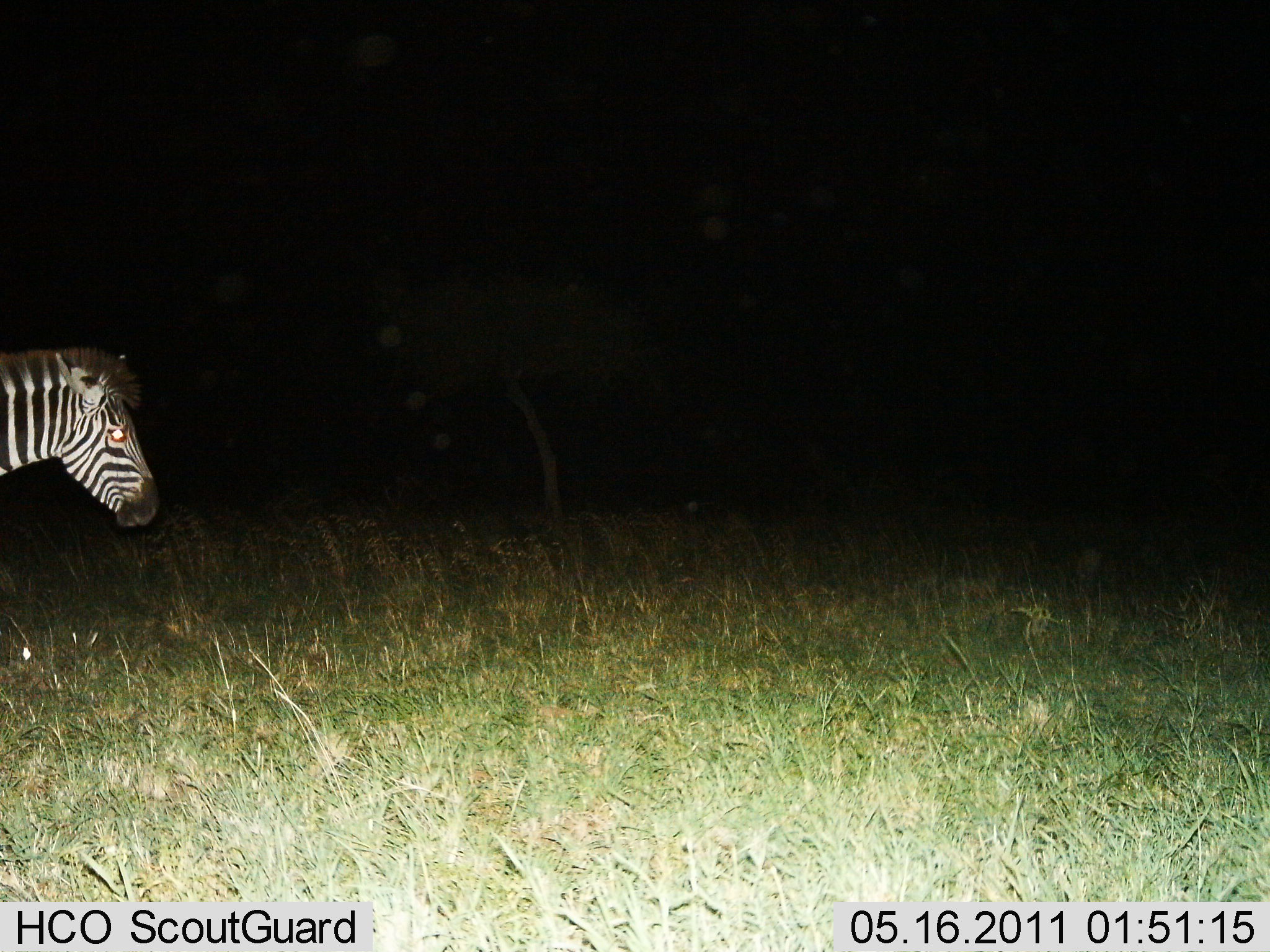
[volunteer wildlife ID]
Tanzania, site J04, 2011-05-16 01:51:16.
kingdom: Animalia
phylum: Chordata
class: Mammalia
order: Perissodactyla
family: Equidae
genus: Equus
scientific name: Equus quagga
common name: plains zebra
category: zebra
Zebra (plains zebra) (Equus quagga), count 1. Behavior (volunteer vote fractions): standing 69%, resting 0%, moving 31%, interacting 0%. Young present (vote fraction): 0%. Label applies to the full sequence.